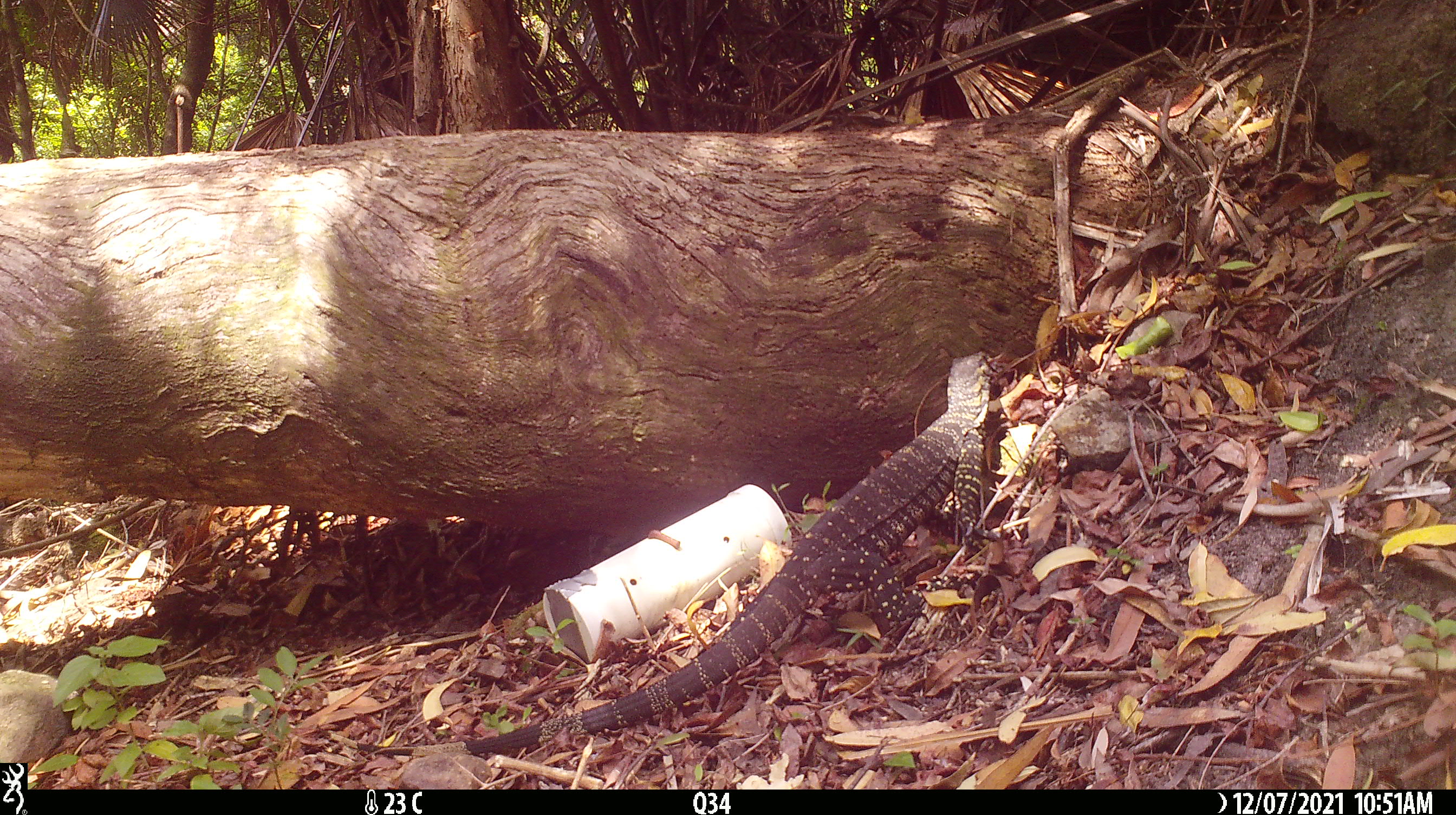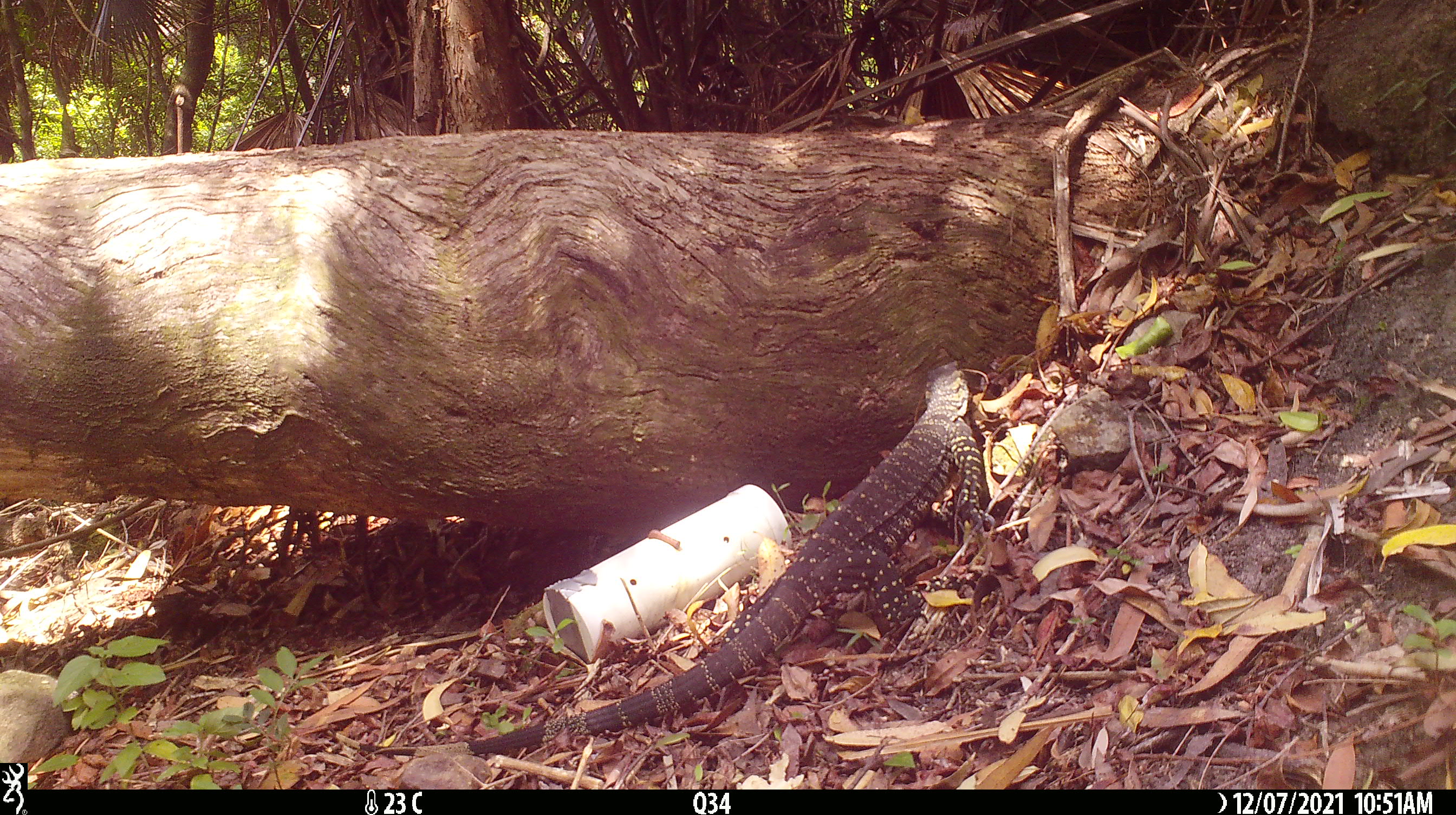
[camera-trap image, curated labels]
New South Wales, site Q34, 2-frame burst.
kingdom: Animalia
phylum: Chordata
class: Reptilia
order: Squamata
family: Varanidae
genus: Varanus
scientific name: Varanus varius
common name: lace monitor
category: goanna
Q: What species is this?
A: Goanna (lace monitor) (Varanus varius).